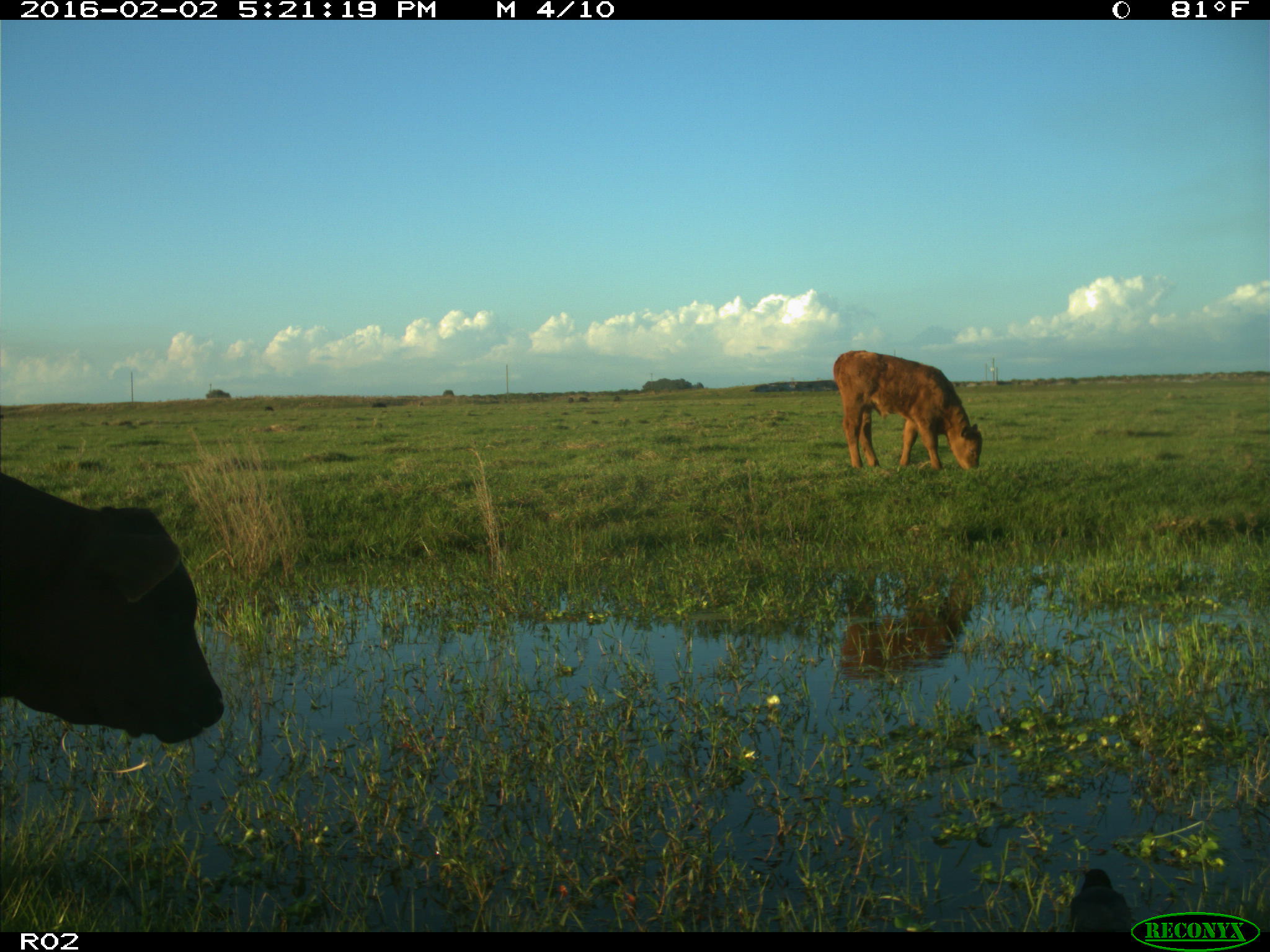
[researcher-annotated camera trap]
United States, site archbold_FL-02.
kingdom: Animalia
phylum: Chordata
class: Mammalia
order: Artiodactyla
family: Bovidae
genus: Bos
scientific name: Bos taurus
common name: domestic cow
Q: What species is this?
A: Bos taurus (domestic cow).